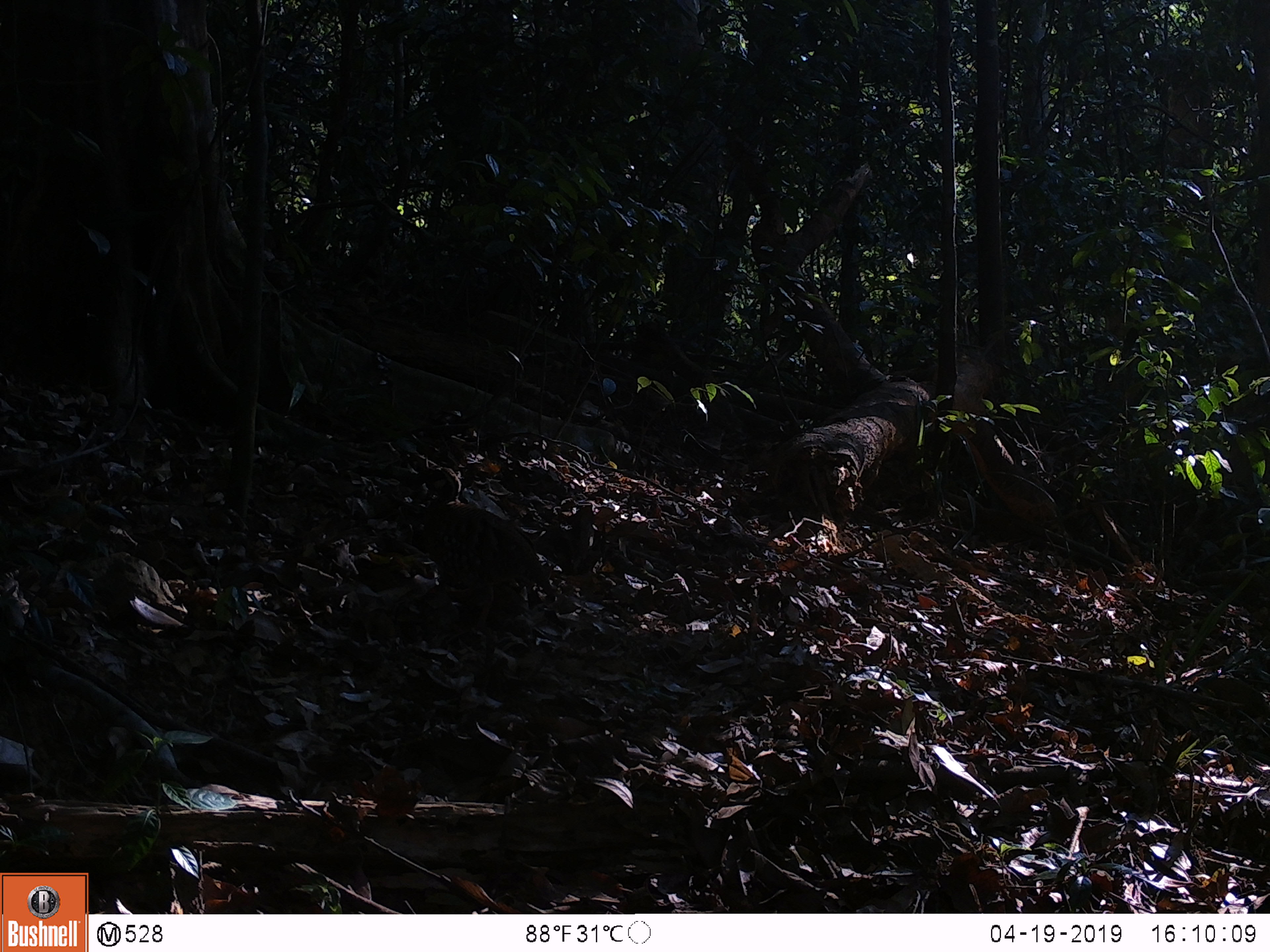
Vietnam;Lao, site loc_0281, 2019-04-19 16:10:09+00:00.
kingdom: Animalia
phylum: Chordata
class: Aves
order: Galliformes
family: Phasianidae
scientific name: Phasianidae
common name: partridge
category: unidentified partridge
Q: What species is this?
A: Unidentified partridge (partridge) (Phasianidae).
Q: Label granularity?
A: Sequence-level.